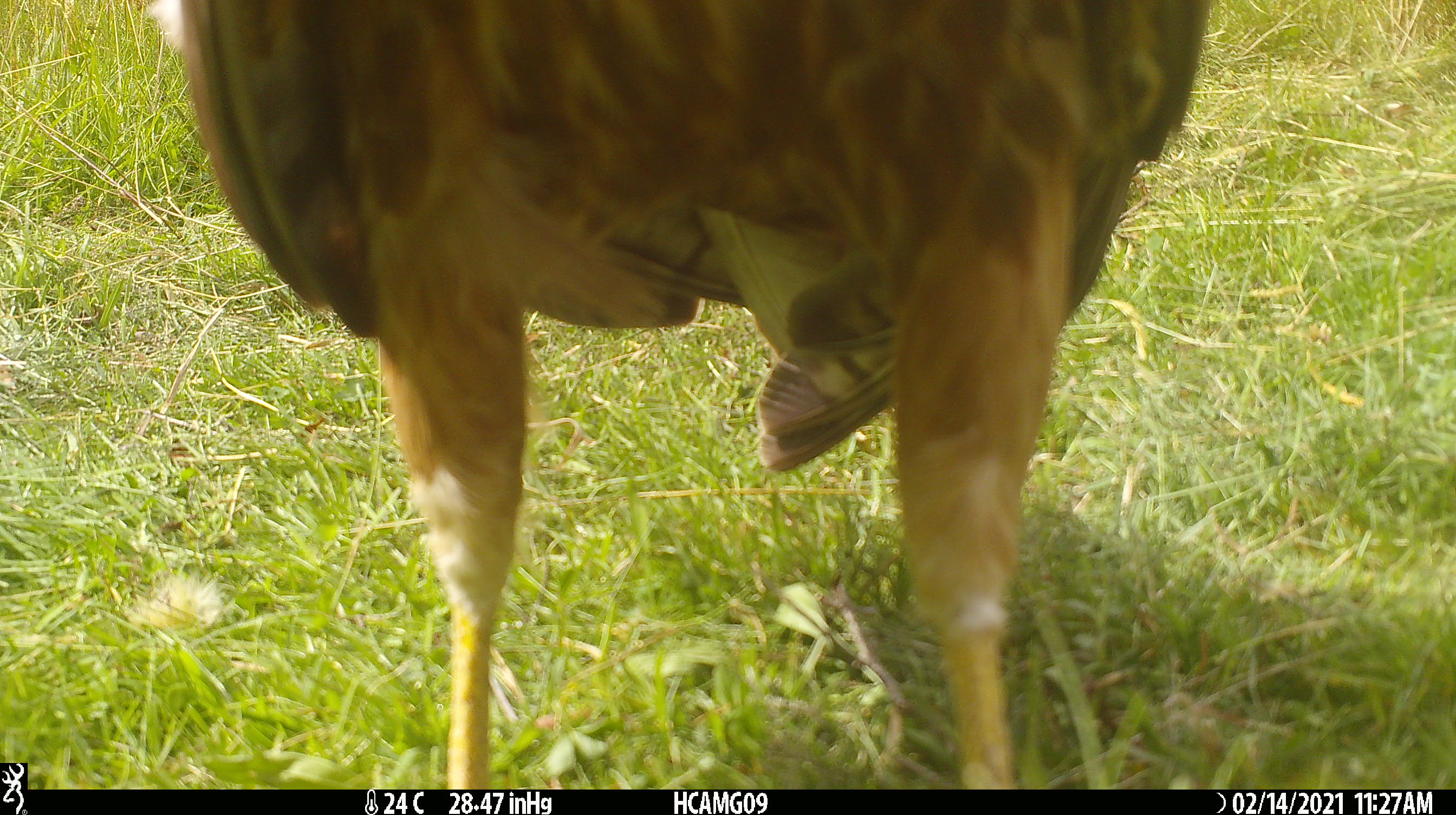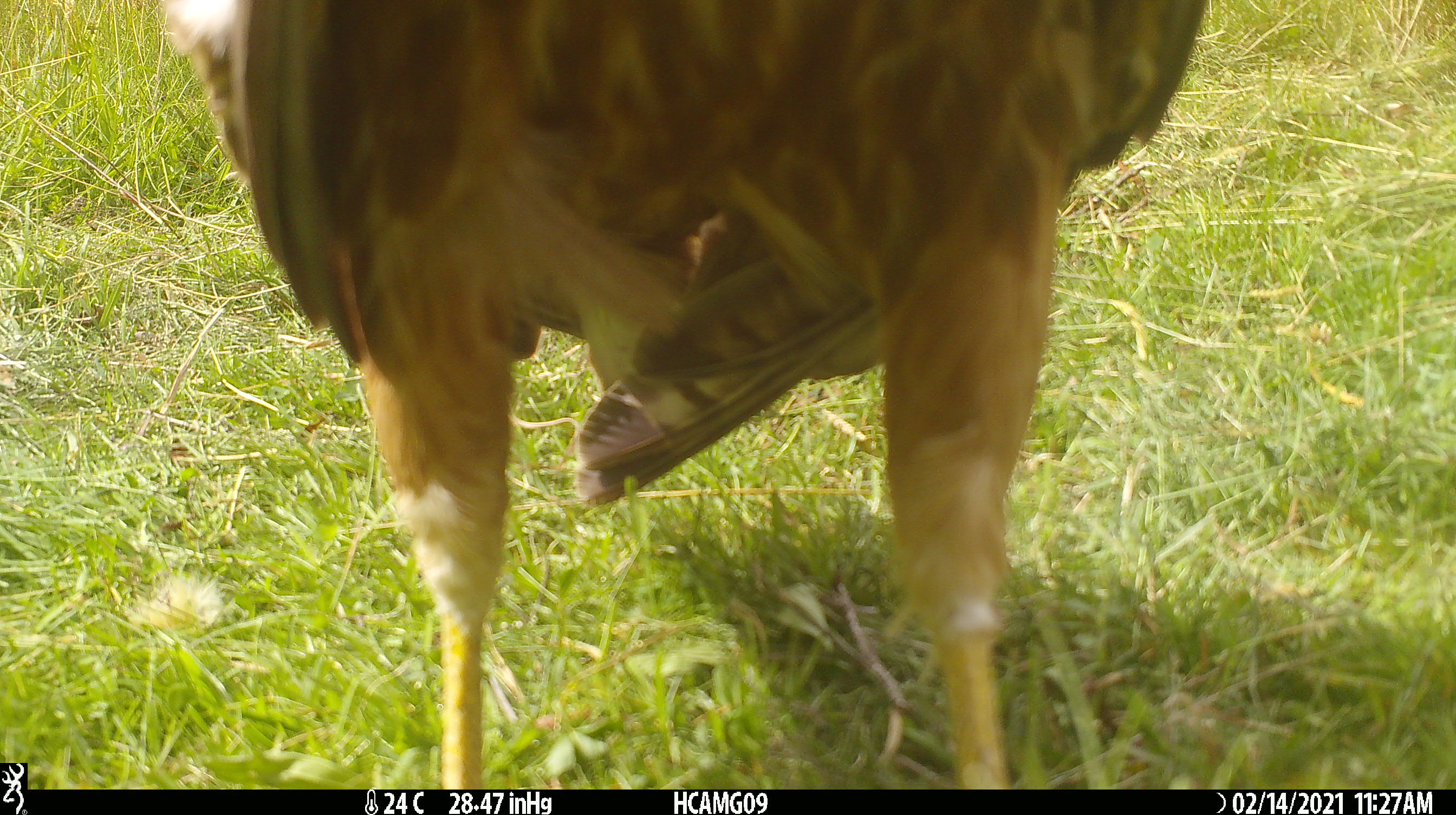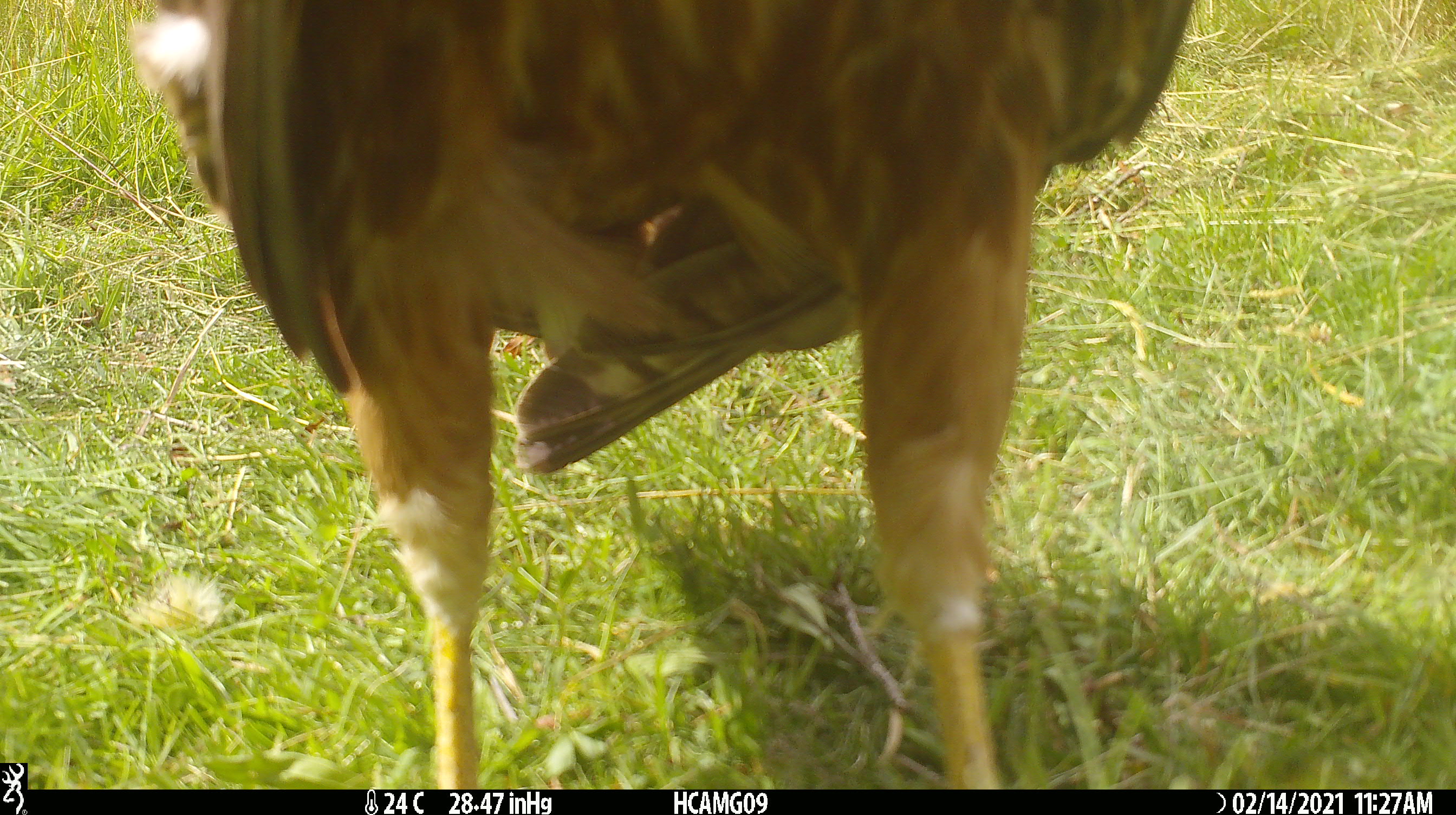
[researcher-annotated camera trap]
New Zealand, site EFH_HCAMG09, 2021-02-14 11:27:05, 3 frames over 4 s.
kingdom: Animalia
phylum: Chordata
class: Aves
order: Accipitriformes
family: Accipitridae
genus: Circus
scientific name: Circus approximans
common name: swamp harrier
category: harrier